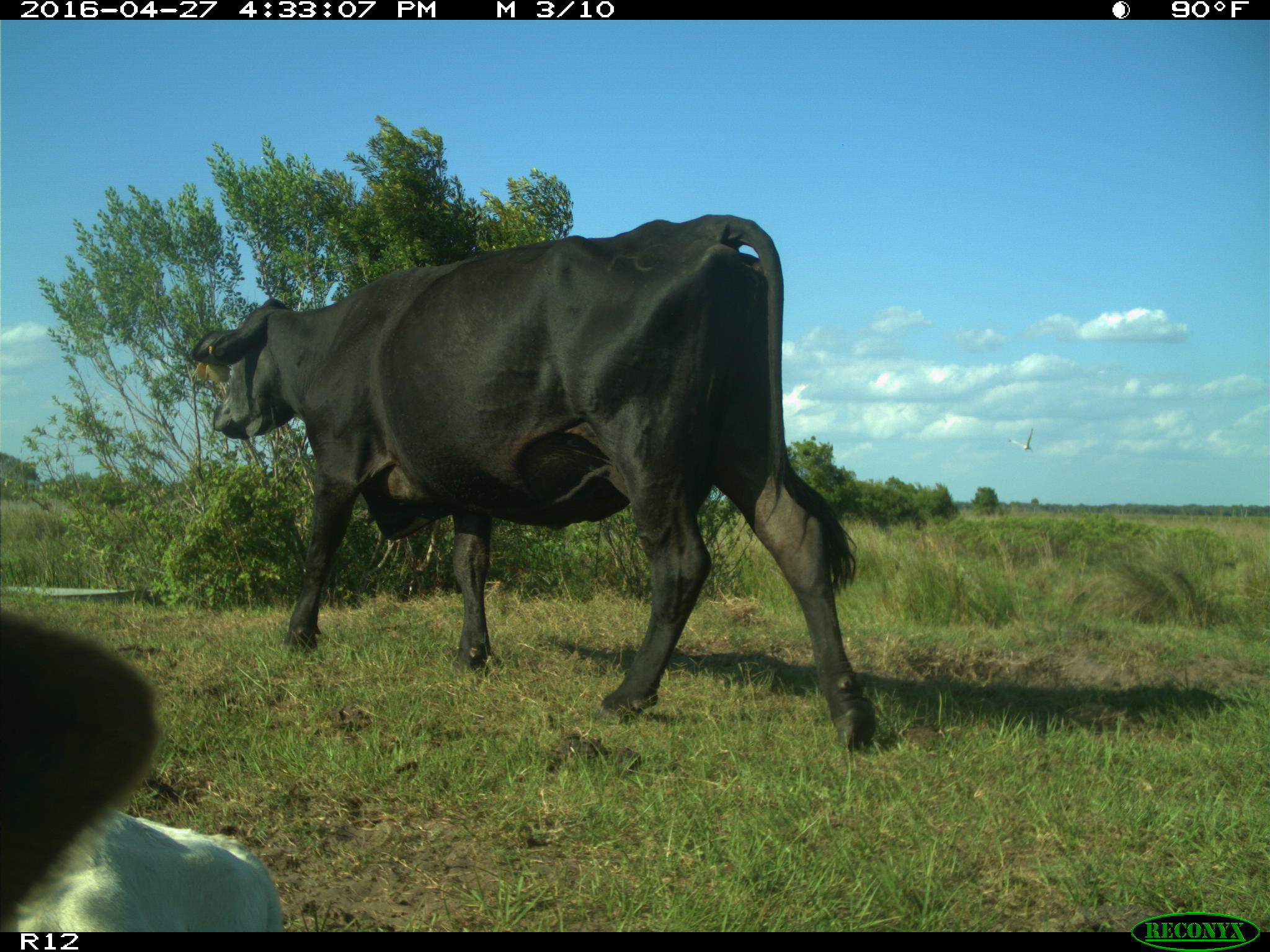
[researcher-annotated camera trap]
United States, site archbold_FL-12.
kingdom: Animalia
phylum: Chordata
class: Mammalia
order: Artiodactyla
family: Bovidae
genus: Bos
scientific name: Bos taurus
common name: domestic cow